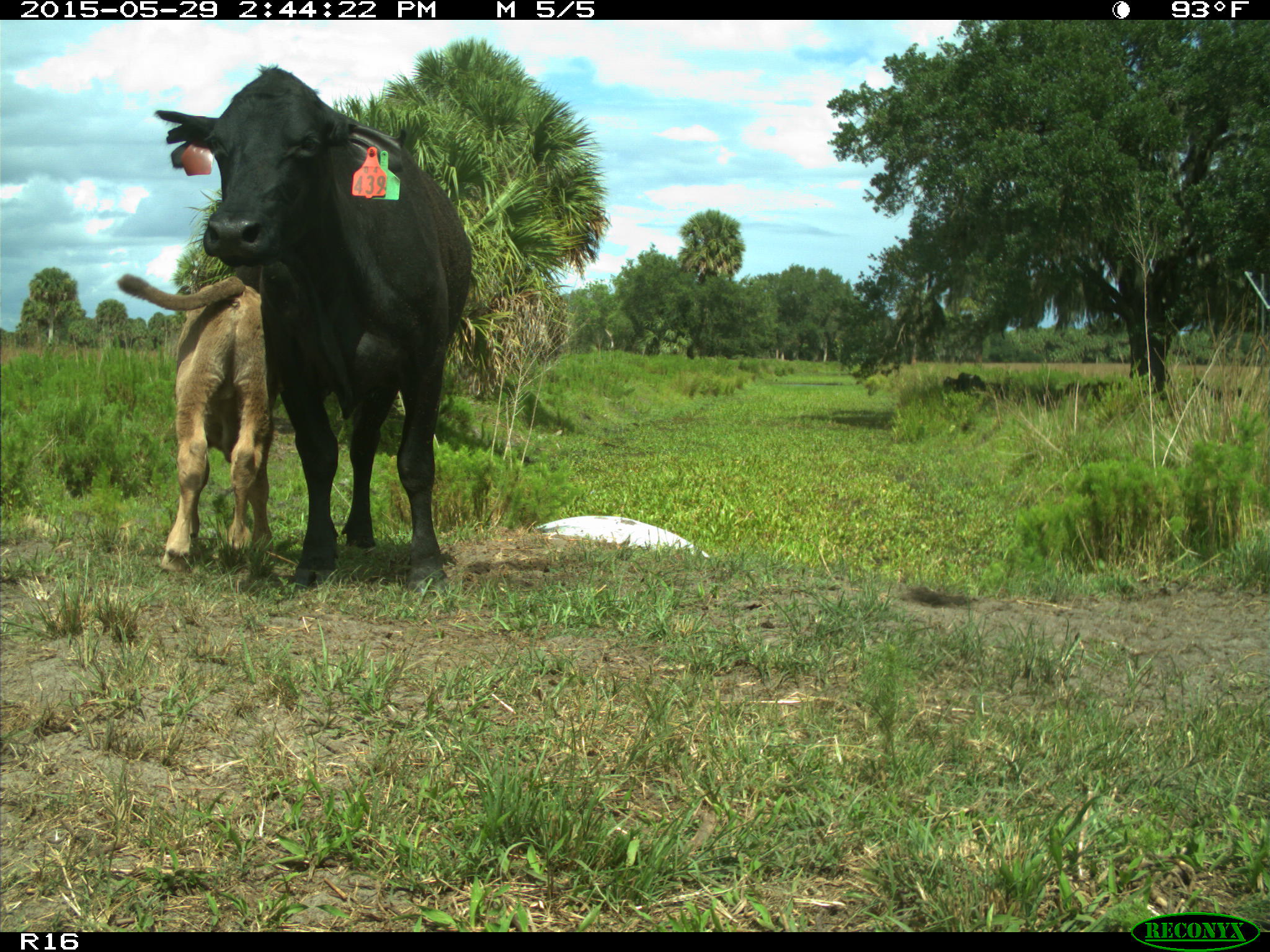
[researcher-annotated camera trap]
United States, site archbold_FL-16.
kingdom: Animalia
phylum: Chordata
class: Mammalia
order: Artiodactyla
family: Bovidae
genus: Bos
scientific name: Bos taurus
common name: domestic cow